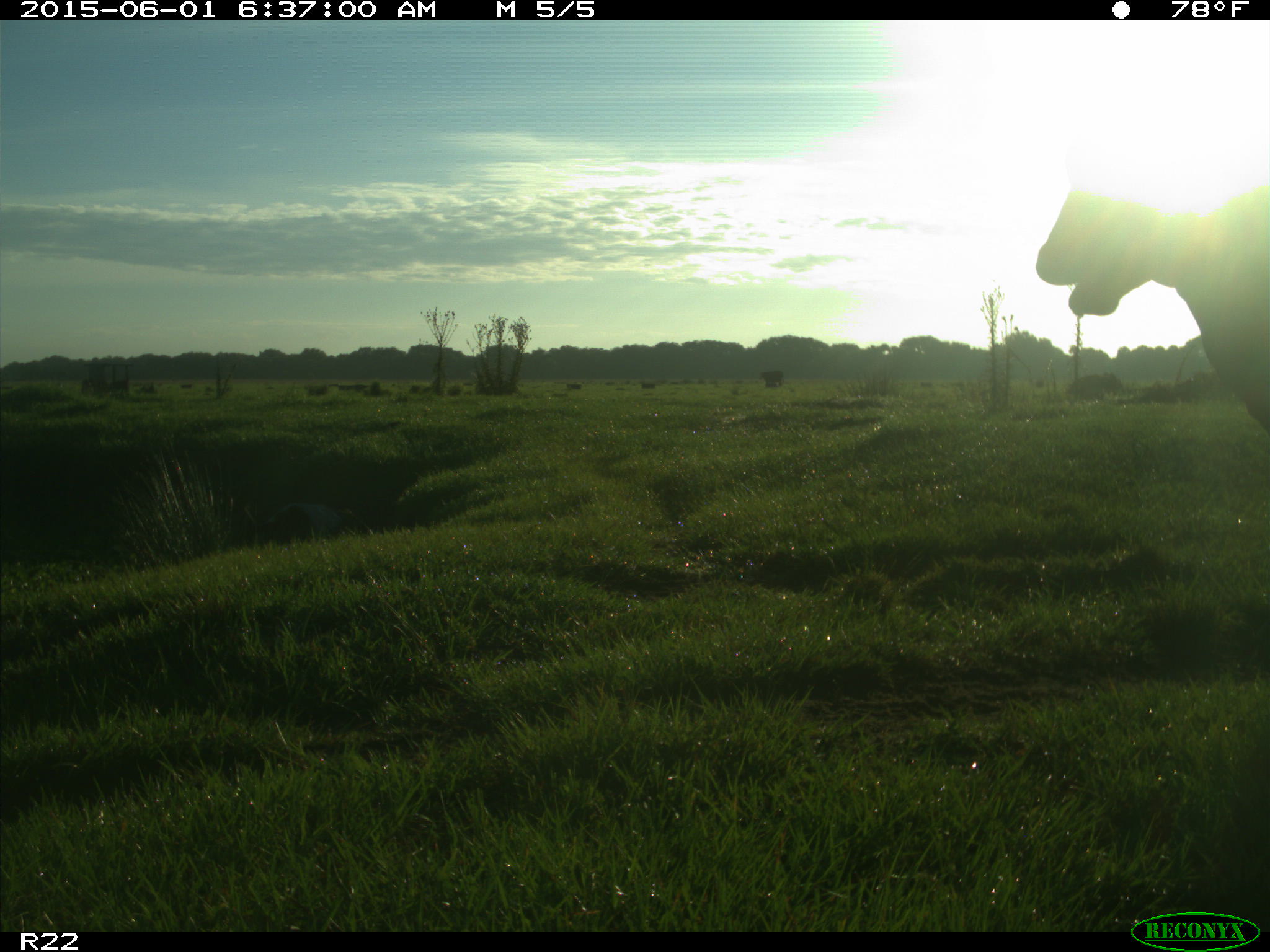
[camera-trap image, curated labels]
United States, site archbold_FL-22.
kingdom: Animalia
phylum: Chordata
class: Mammalia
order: Artiodactyla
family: Suidae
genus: Sus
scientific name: Sus scrofa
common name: wild boar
Sus scrofa (wild boar).